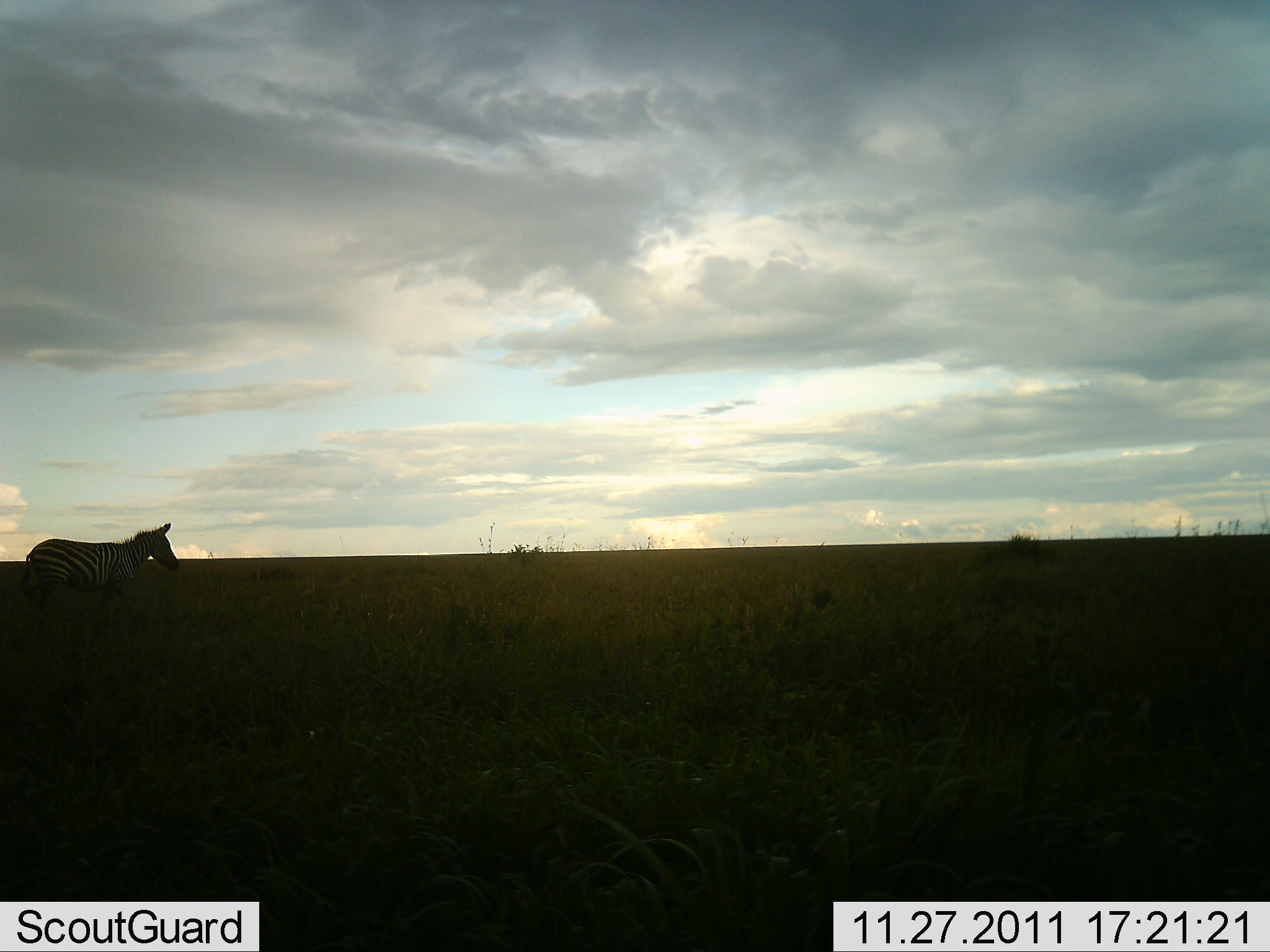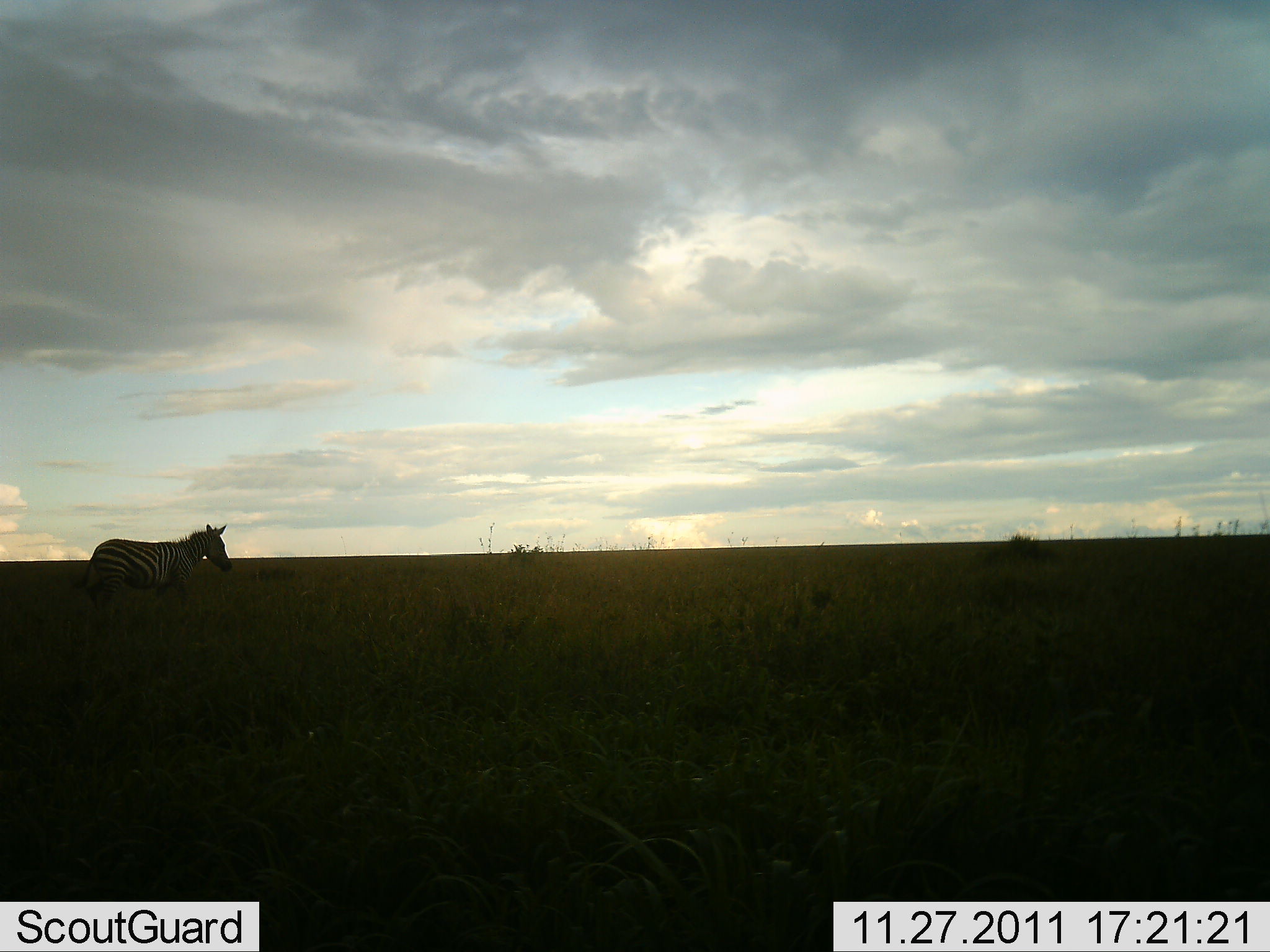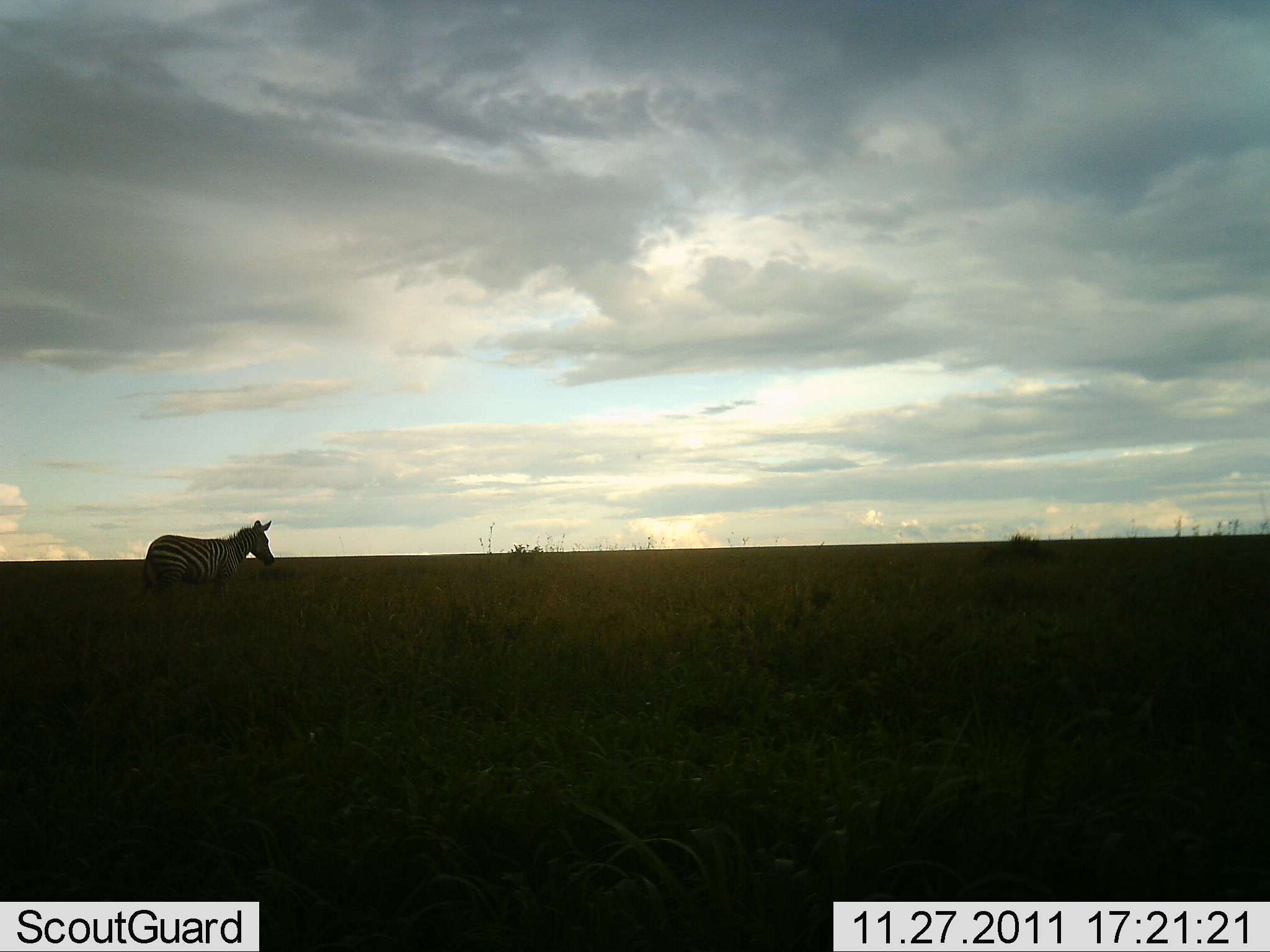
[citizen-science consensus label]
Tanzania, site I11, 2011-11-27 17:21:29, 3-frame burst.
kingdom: Animalia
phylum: Chordata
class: Mammalia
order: Perissodactyla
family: Equidae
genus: Equus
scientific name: Equus quagga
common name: plains zebra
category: zebra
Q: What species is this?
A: Zebra (plains zebra) (Equus quagga).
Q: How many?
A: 1.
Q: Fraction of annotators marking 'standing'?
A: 0%.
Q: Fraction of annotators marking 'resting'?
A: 0%.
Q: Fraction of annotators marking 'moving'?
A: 100%.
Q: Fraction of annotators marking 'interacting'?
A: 0%.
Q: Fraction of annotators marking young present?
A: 0%.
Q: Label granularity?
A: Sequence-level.